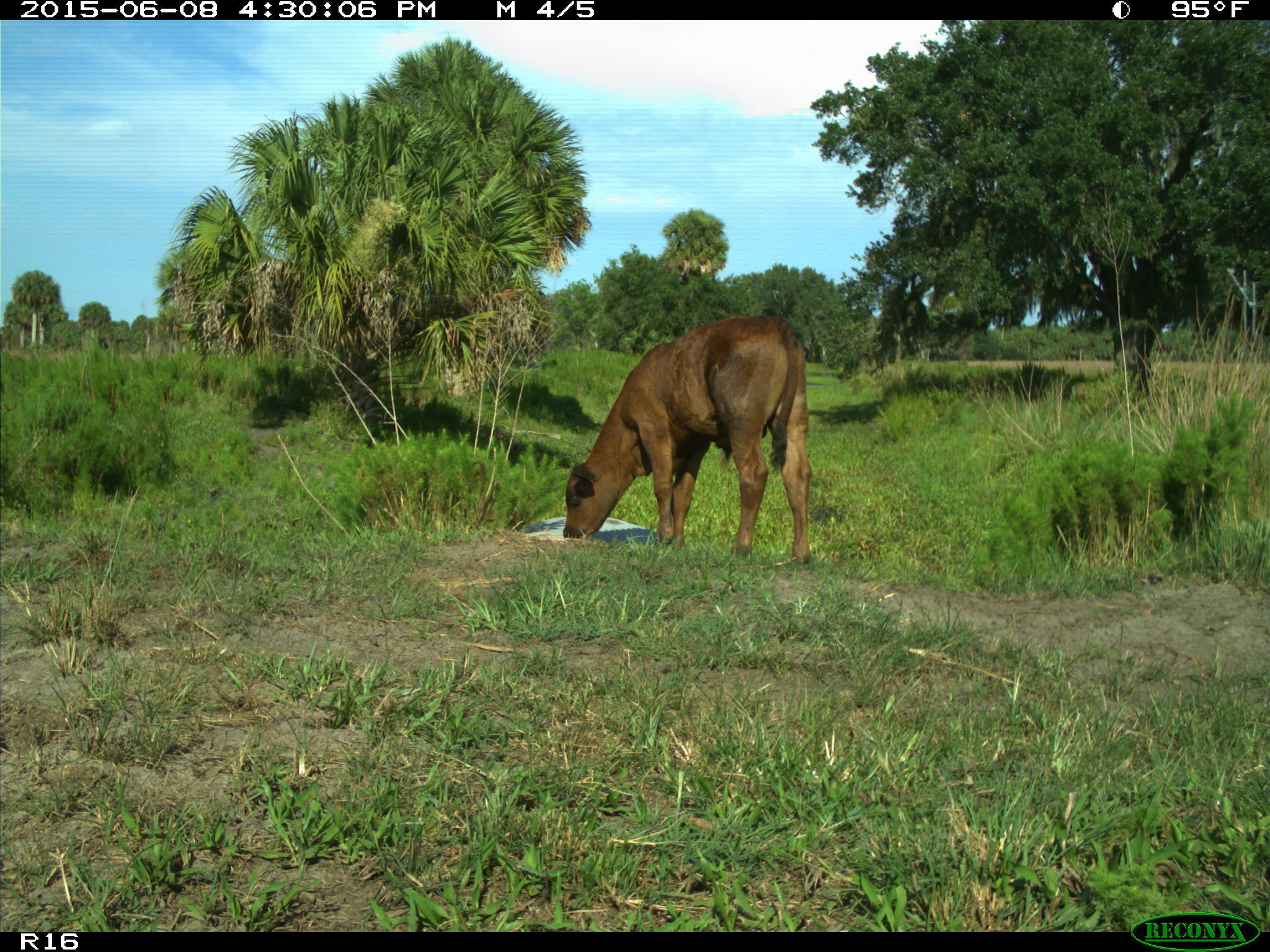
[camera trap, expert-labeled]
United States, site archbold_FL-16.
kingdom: Animalia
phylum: Chordata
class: Mammalia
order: Artiodactyla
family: Bovidae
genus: Bos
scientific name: Bos taurus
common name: domestic cow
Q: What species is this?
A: Bos taurus (domestic cow).